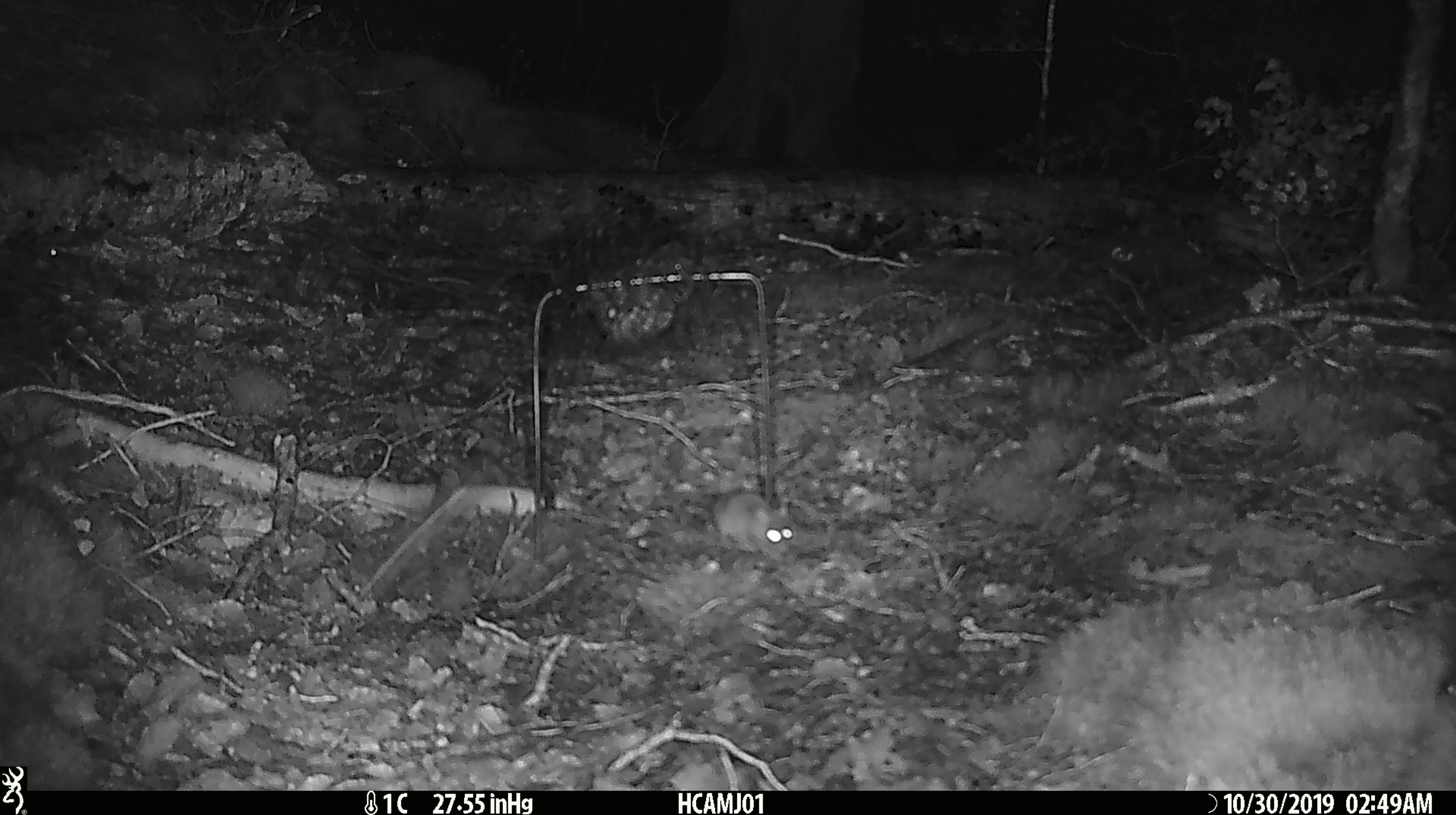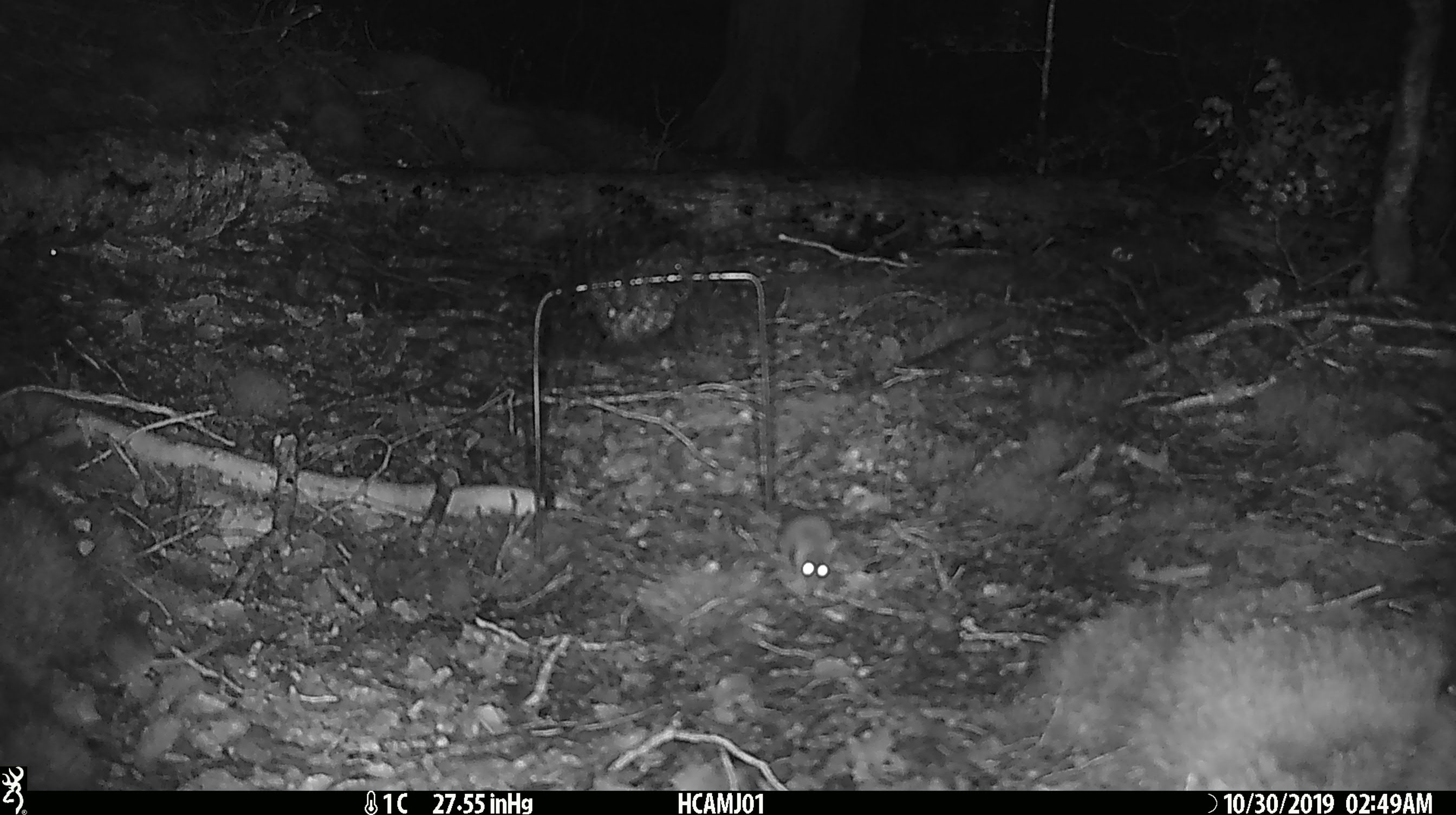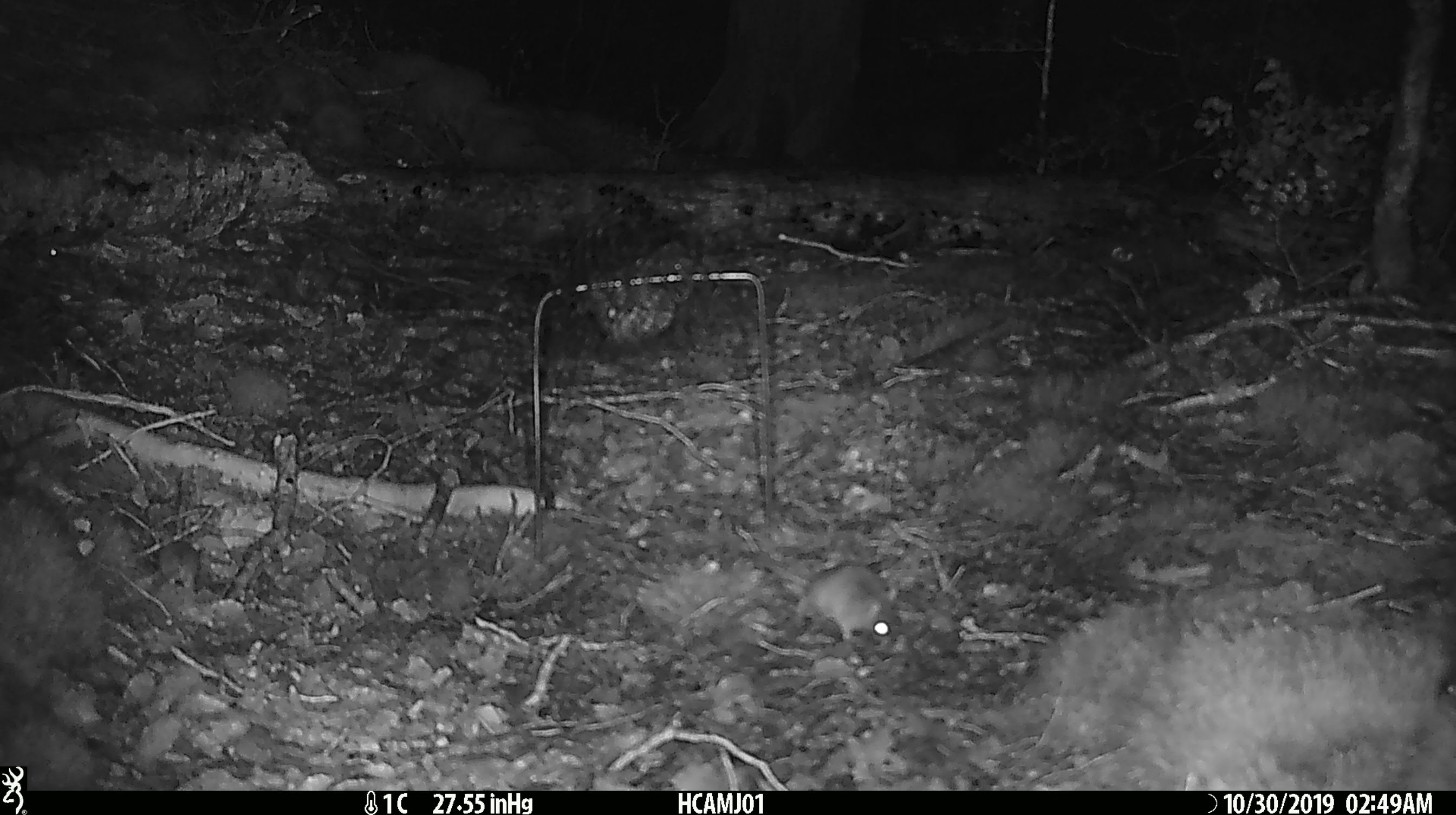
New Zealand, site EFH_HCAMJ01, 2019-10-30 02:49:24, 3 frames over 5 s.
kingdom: Animalia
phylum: Chordata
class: Mammalia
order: Rodentia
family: Muridae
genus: Mus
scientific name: Mus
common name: mouse